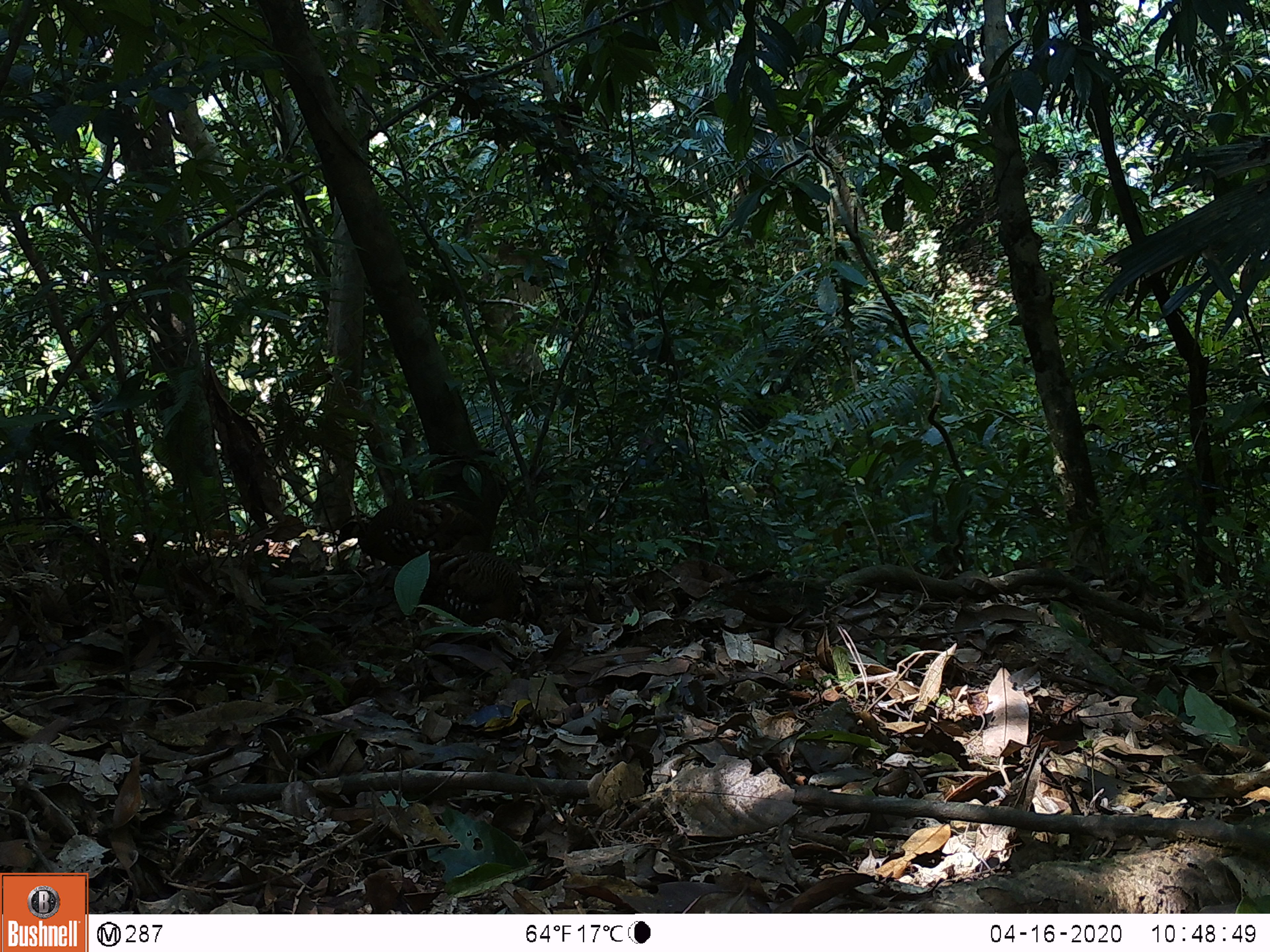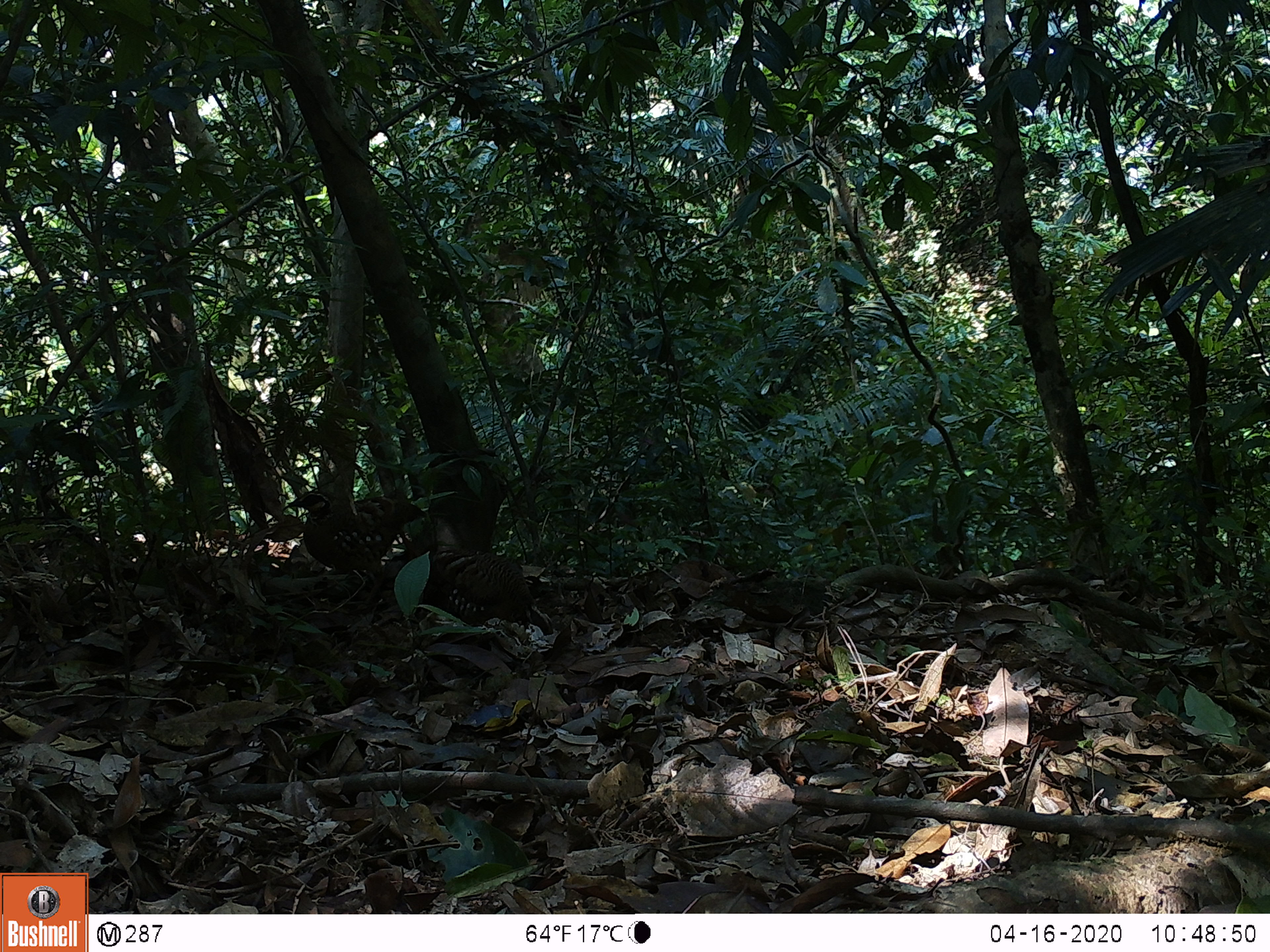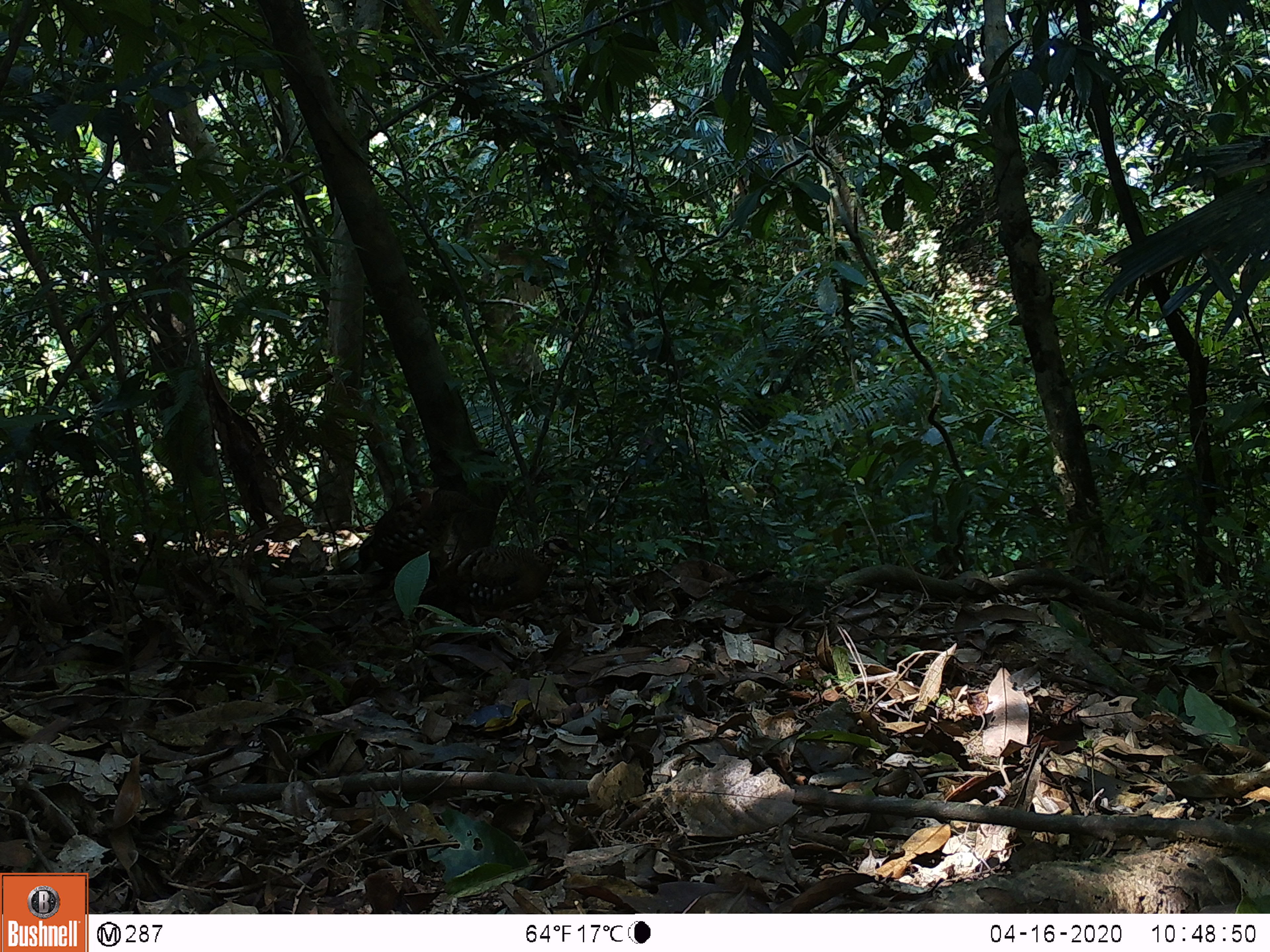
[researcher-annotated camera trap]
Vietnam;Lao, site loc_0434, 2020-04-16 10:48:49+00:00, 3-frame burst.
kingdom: Animalia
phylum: Chordata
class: Aves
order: Galliformes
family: Phasianidae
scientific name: Phasianidae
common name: partridge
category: unidentified partridge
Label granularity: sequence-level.